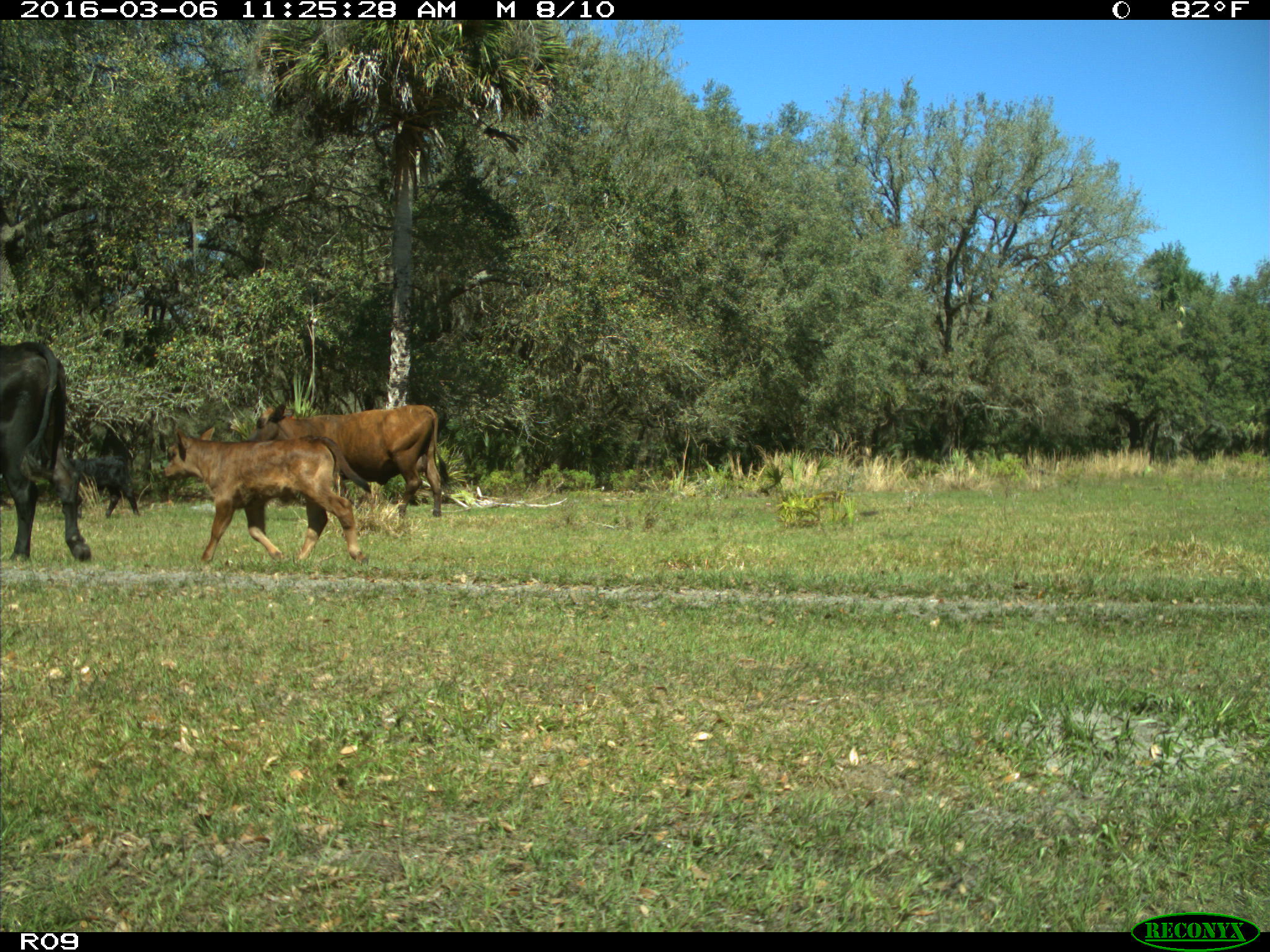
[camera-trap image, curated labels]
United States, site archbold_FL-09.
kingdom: Animalia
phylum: Chordata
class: Mammalia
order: Artiodactyla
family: Bovidae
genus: Bos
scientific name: Bos taurus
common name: domestic cow